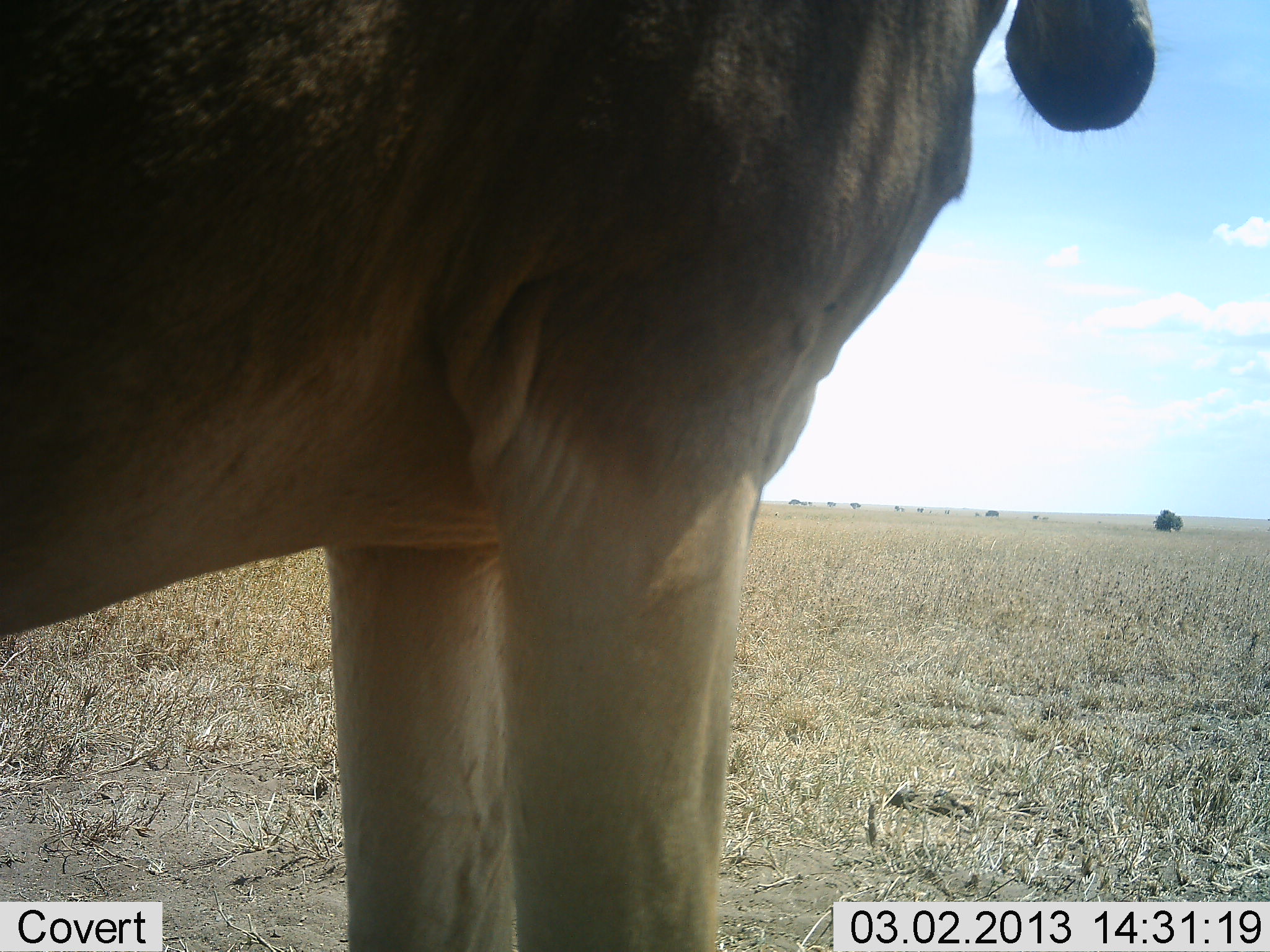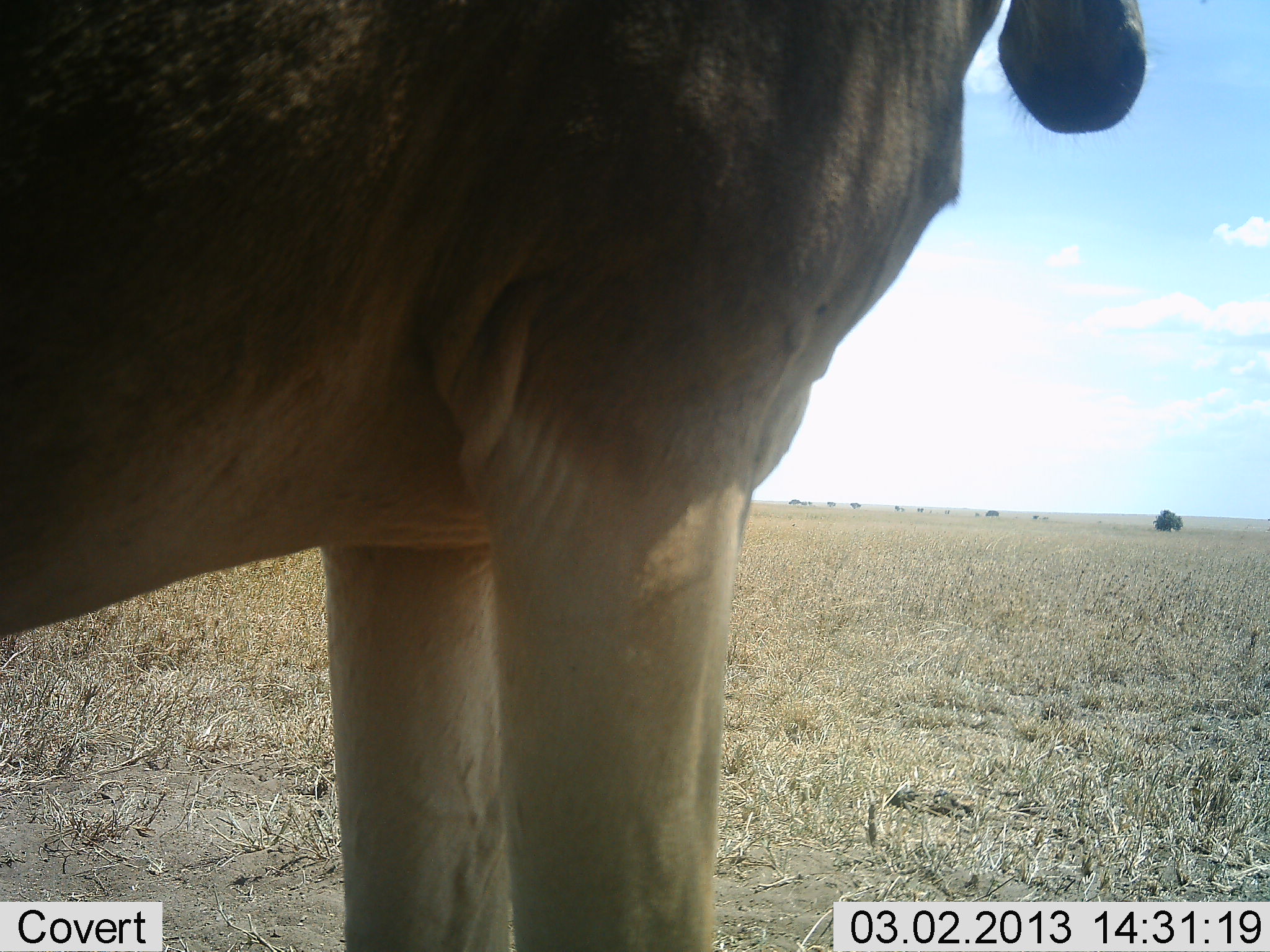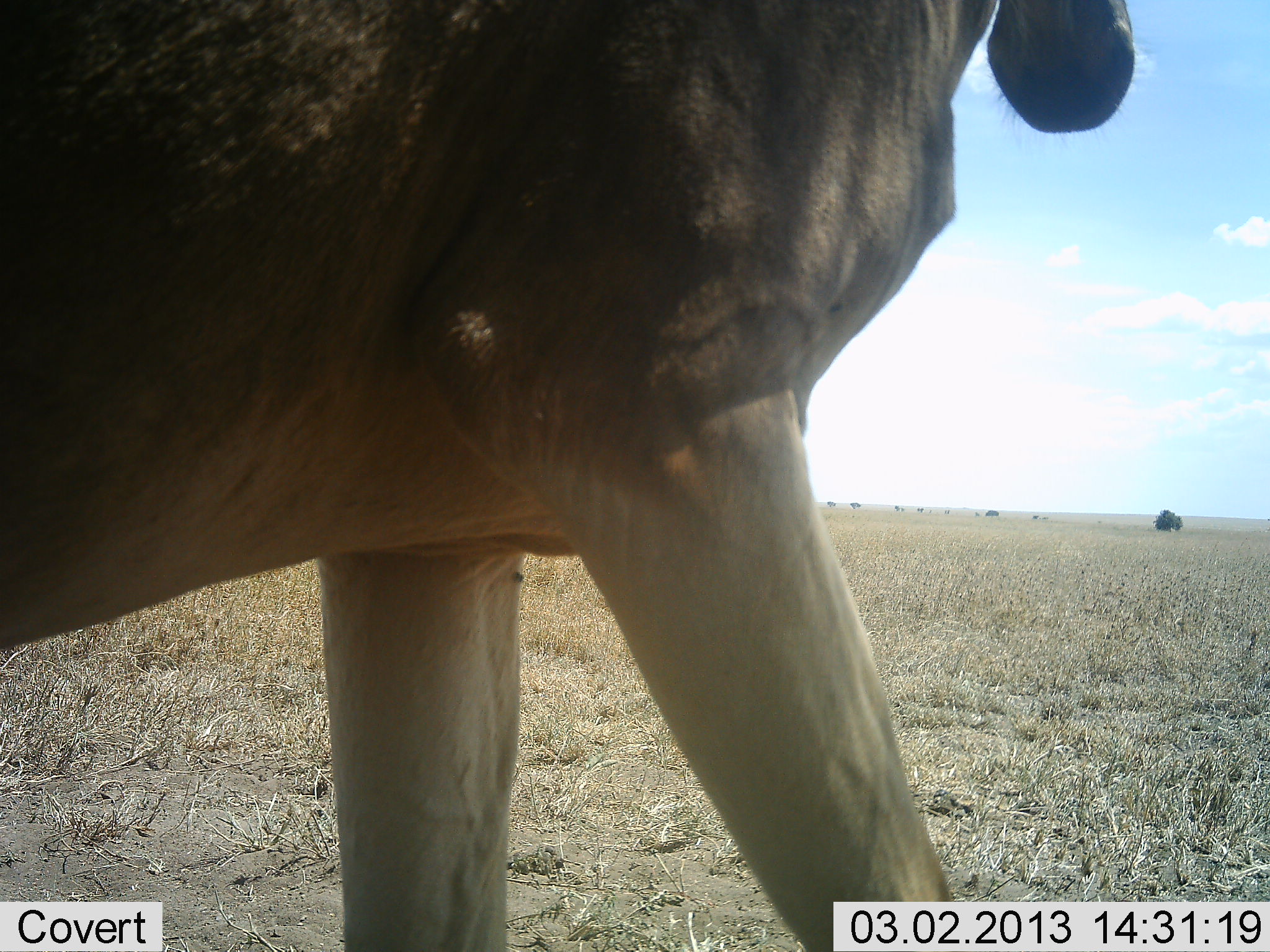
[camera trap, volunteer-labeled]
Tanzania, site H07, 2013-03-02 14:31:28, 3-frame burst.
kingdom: Animalia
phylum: Chordata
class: Mammalia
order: Artiodactyla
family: Bovidae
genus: Alcelaphus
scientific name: Alcelaphus buselaphus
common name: hartebeest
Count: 1.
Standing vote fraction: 95%.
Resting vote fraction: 0%.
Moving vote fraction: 10%.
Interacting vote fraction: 0%.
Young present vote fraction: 0%.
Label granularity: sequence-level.